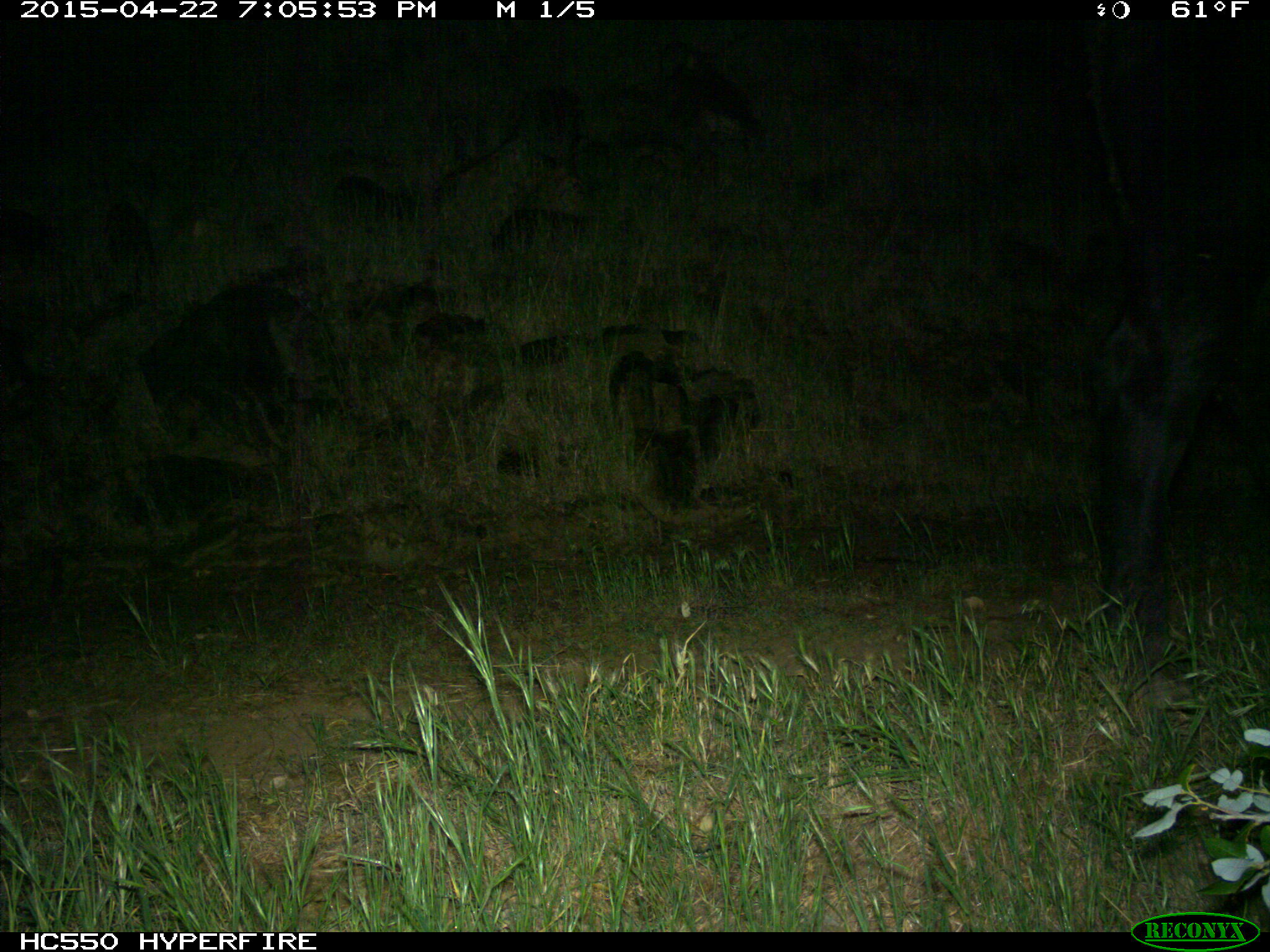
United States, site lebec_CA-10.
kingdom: Animalia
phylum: Chordata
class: Mammalia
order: Artiodactyla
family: Bovidae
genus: Bos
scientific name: Bos taurus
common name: domestic cow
Bos taurus (domestic cow).